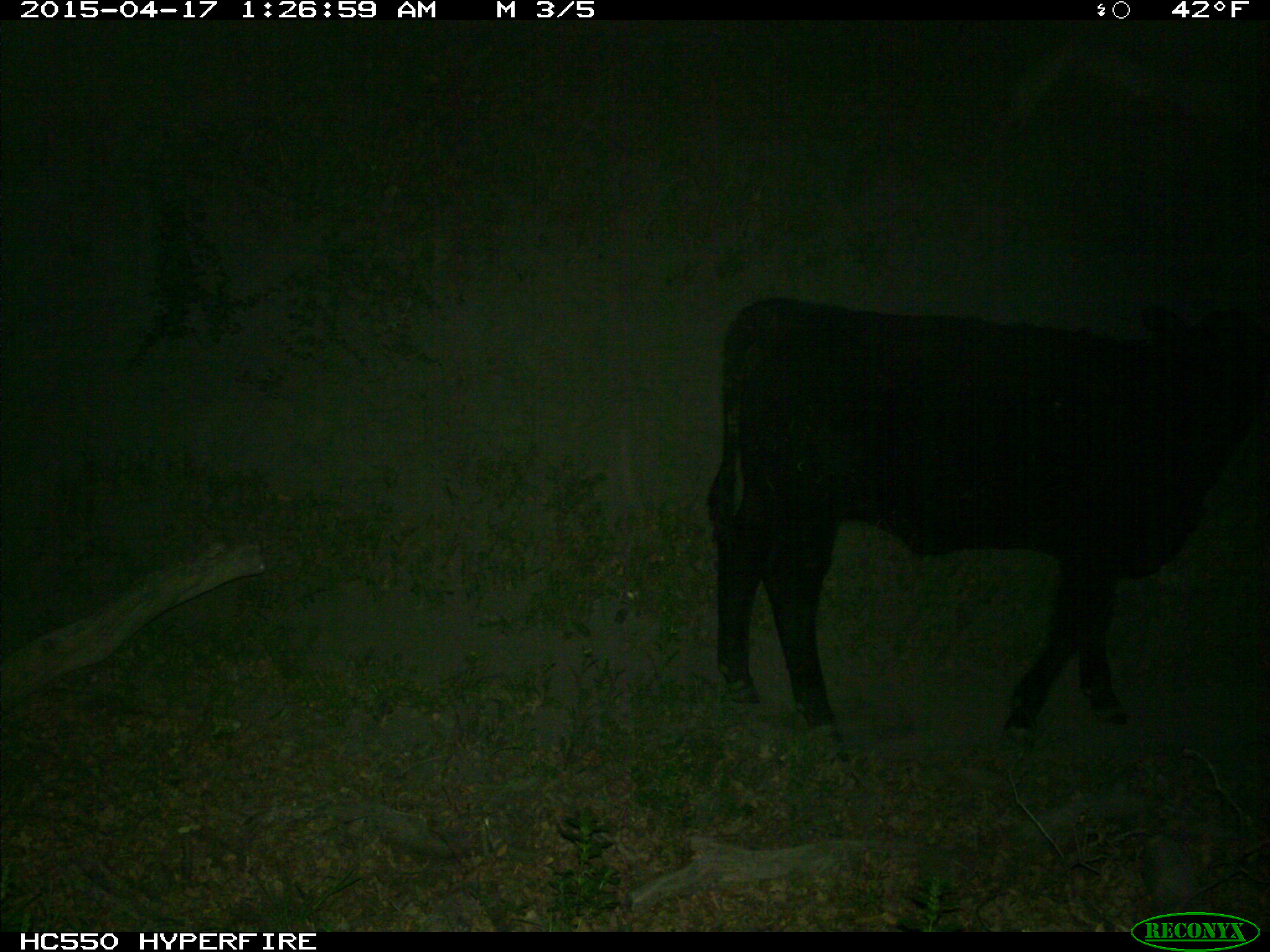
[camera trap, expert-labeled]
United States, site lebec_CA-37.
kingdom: Animalia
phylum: Chordata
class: Mammalia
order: Artiodactyla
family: Bovidae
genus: Bos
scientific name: Bos taurus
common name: domestic cow